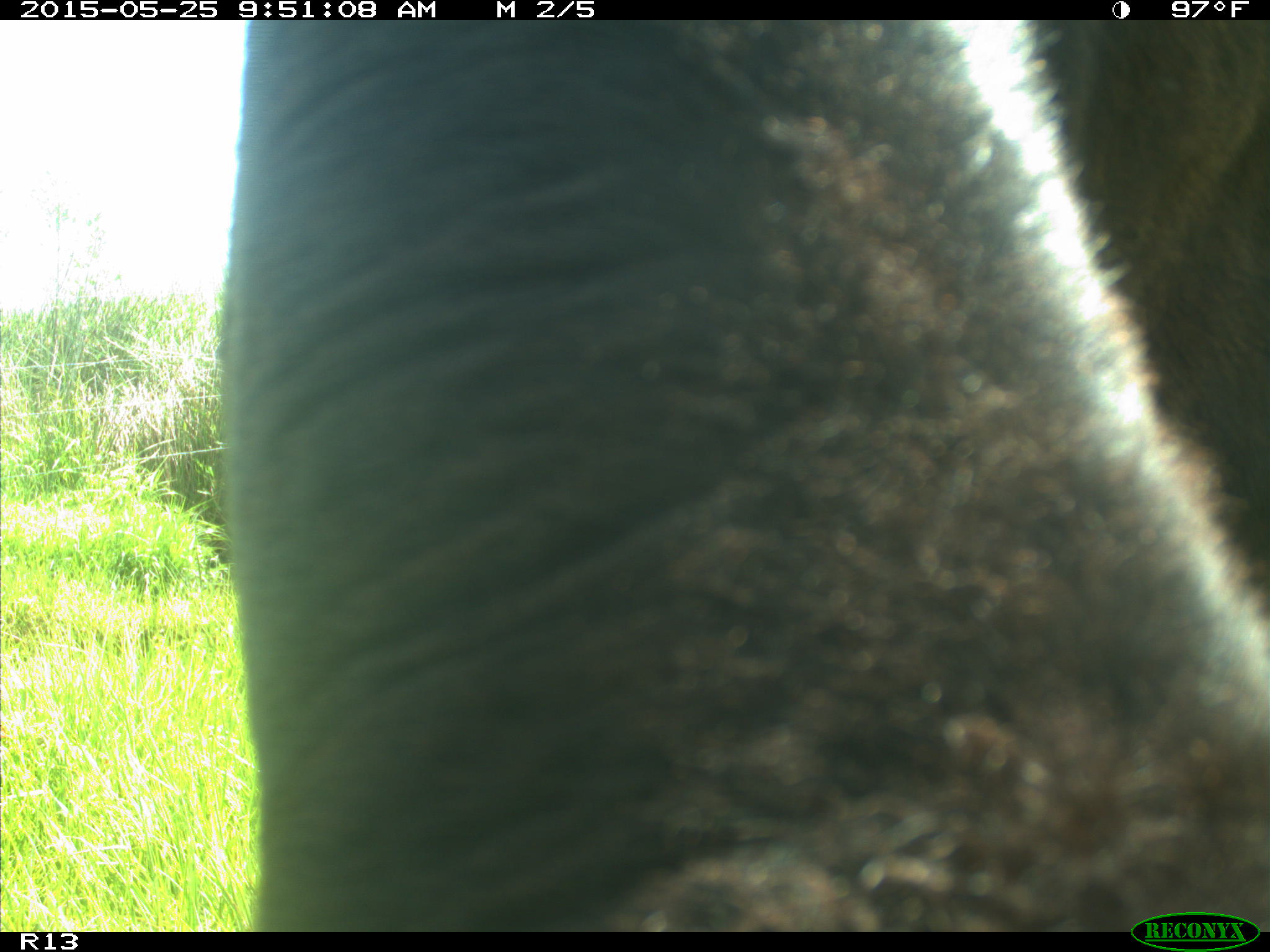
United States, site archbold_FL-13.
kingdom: Animalia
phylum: Chordata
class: Mammalia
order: Artiodactyla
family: Bovidae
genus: Bos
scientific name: Bos taurus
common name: domestic cow